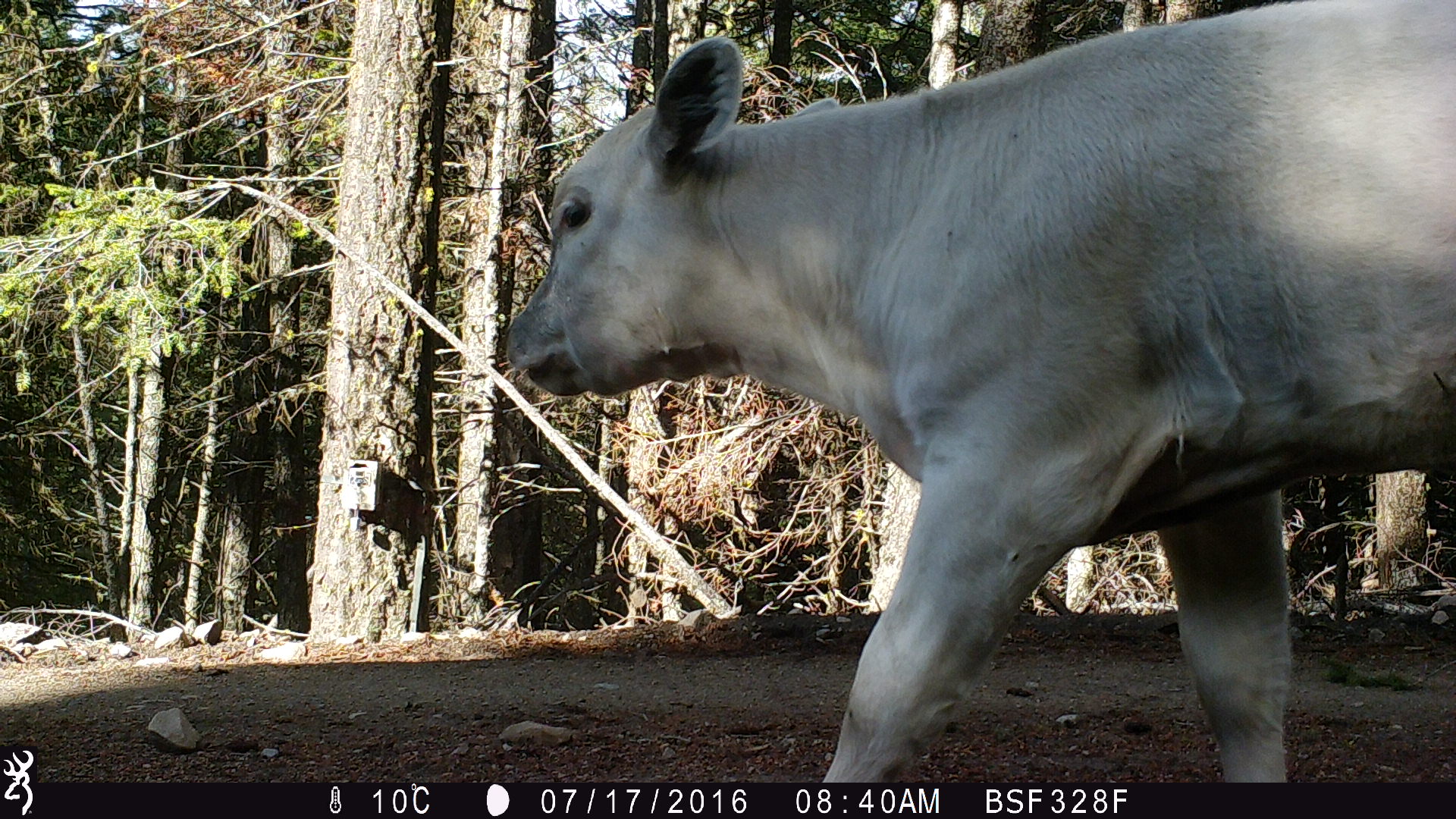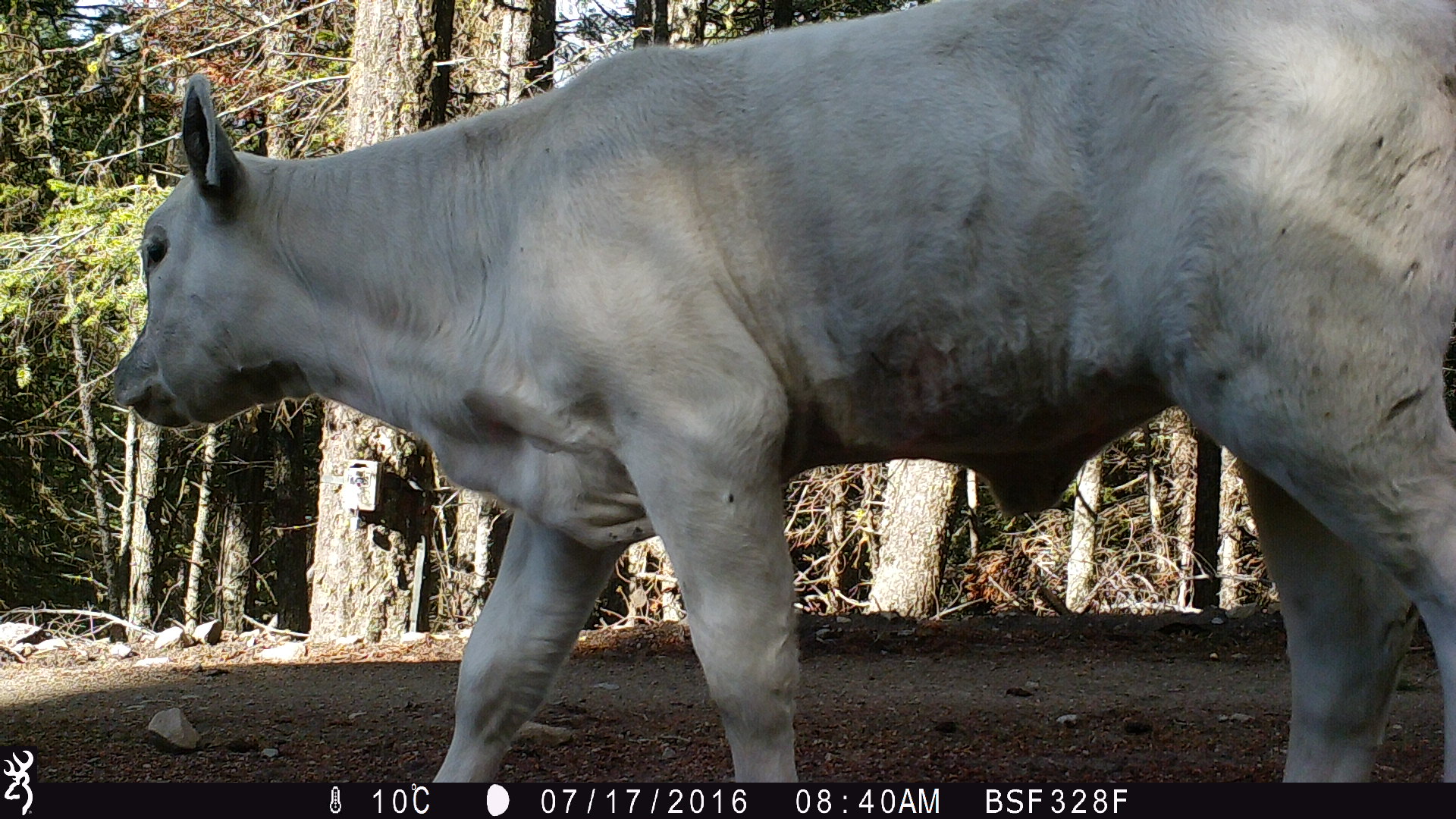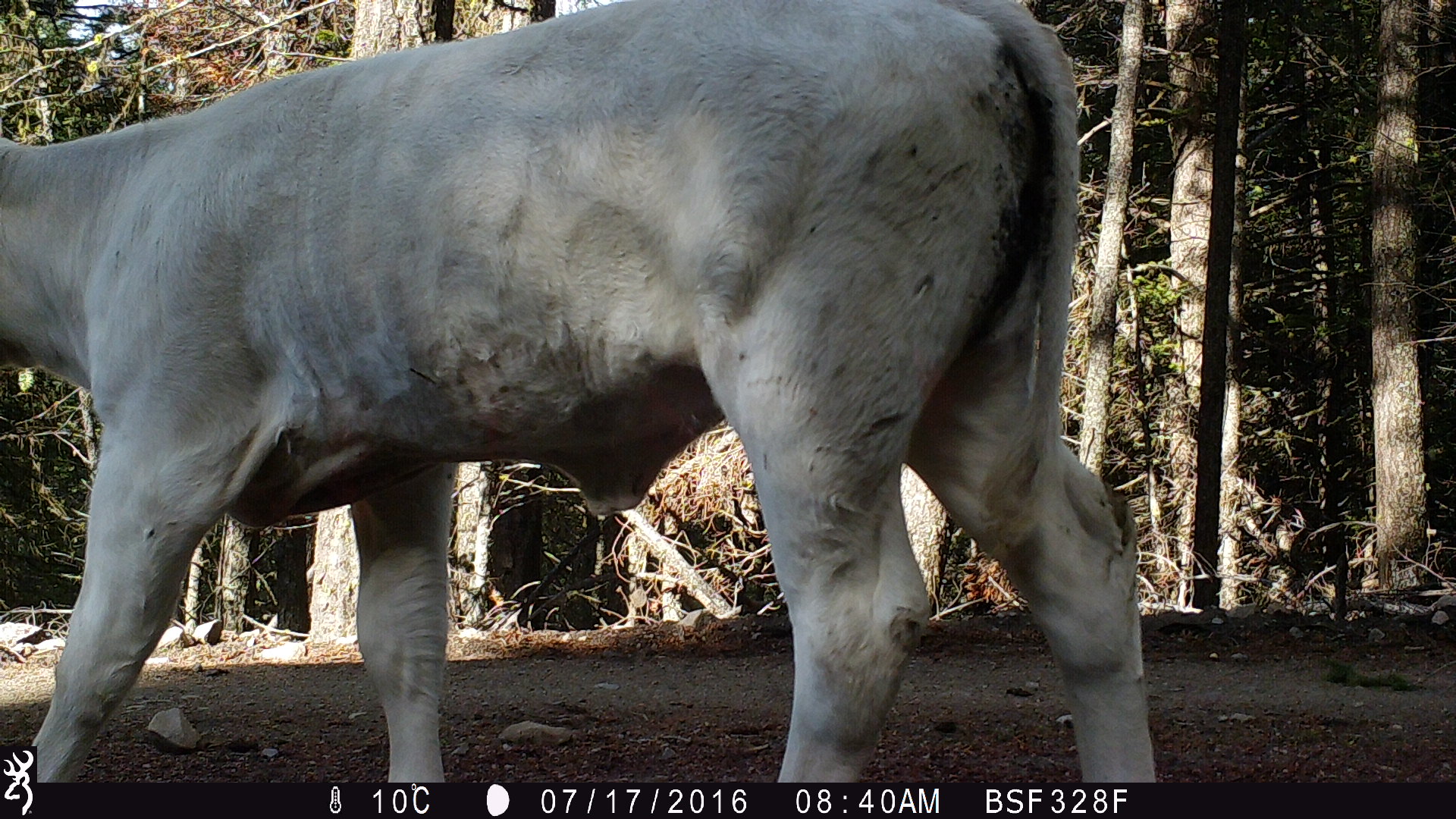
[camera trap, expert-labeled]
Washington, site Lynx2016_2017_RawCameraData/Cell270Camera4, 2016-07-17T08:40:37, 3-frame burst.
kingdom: Animalia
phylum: Chordata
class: Mammalia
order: Artiodactyla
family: Bovidae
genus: Bos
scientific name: Bos taurus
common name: domestic cattle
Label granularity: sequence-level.